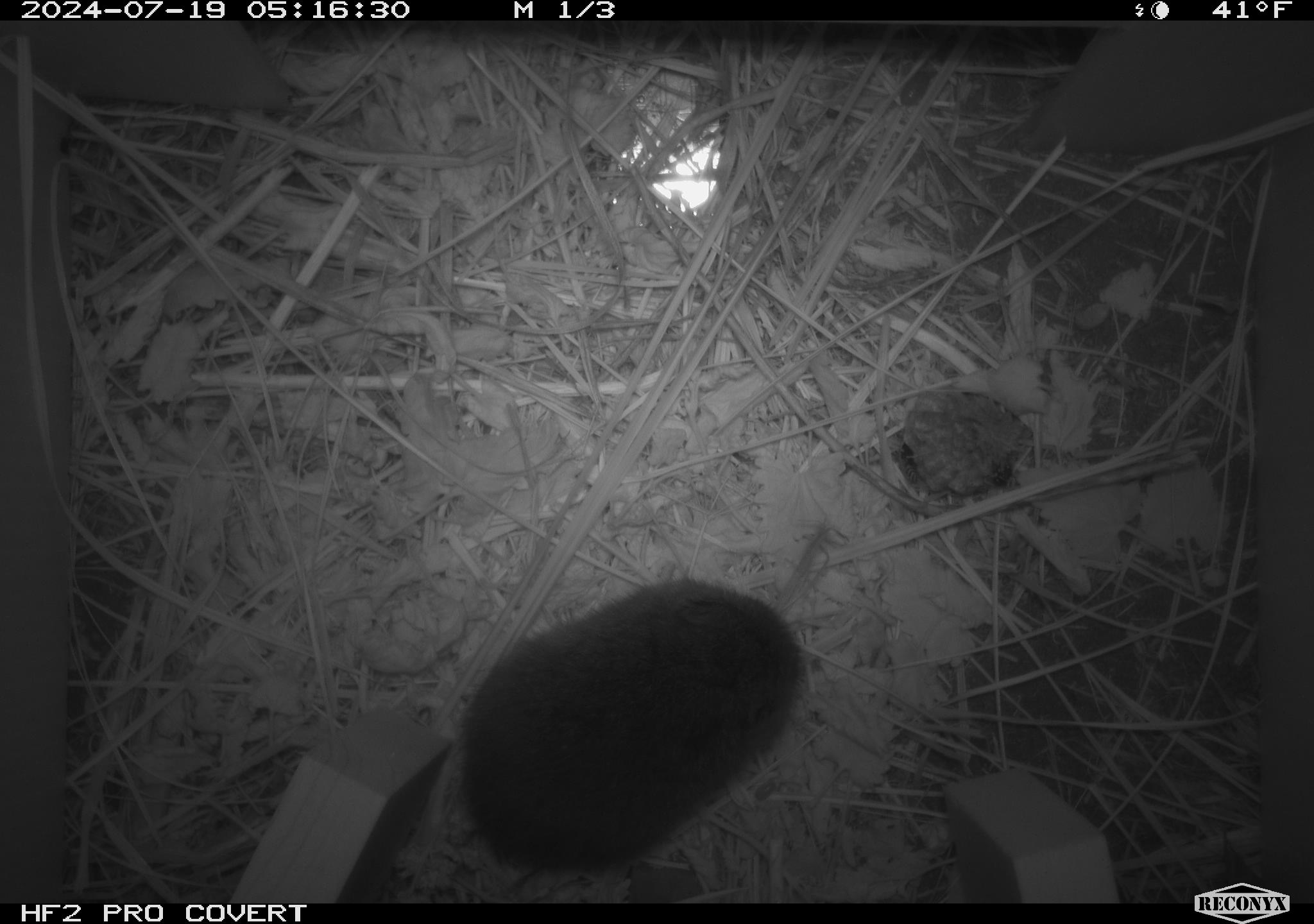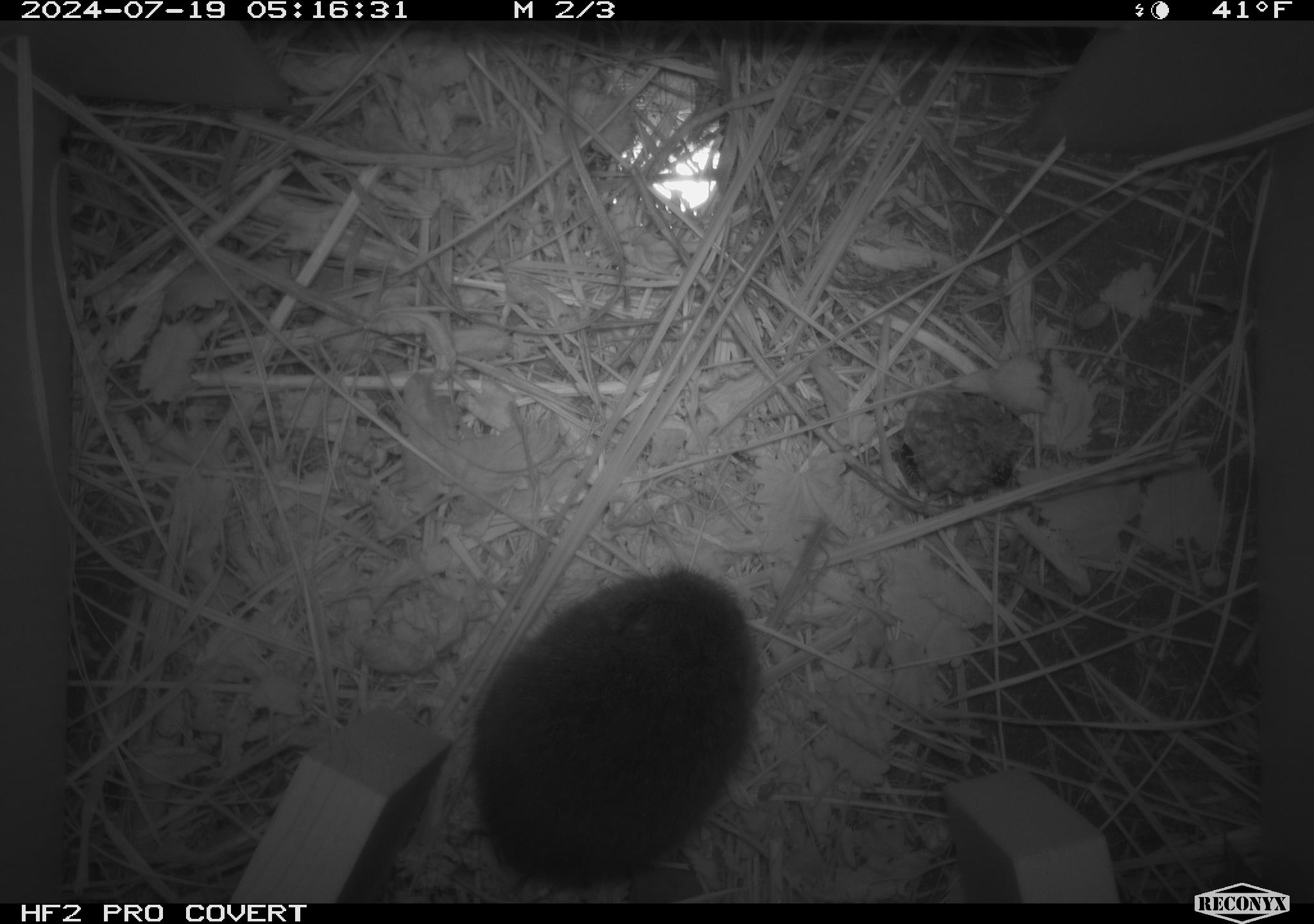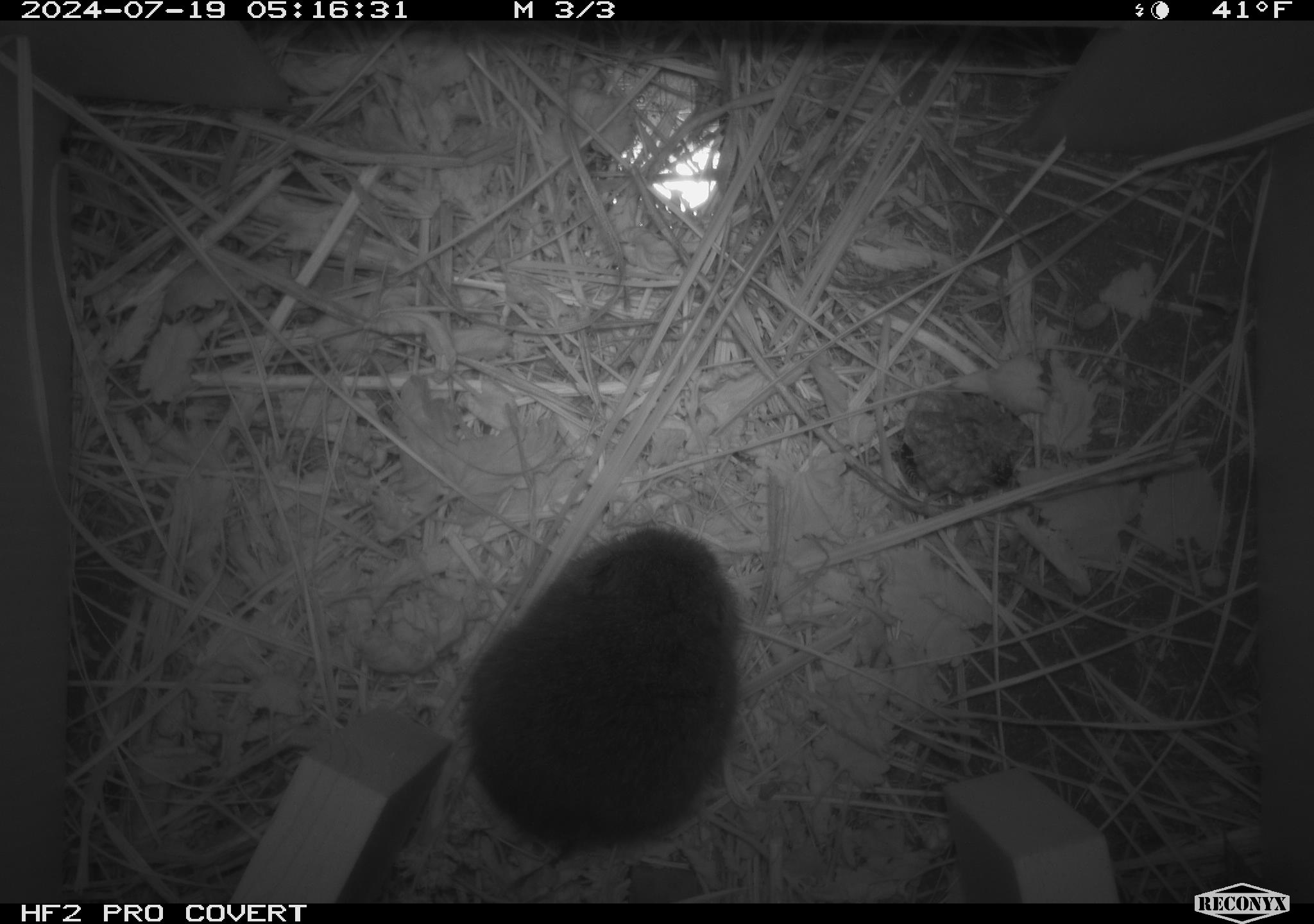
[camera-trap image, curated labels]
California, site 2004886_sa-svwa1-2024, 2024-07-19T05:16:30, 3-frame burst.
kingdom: Animalia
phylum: Arthropoda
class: Insecta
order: Hymenoptera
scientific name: Hymenoptera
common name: ants, bees, wasps, and sawflies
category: hymenoptera order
Hymenoptera order (ants, bees, wasps, and sawflies) (Hymenoptera).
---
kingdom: Animalia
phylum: Chordata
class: Mammalia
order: Rodentia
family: Cricetidae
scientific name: Arvicolinae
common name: voles, lemmings, and muskrats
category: arvicolinae subfamily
Arvicolinae subfamily (voles, lemmings, and muskrats) (Arvicolinae).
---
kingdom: Animalia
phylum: Arthropoda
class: Malacostraca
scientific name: Malacostraca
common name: amphipods, crabs, isopods, krill, lobsters and shrimps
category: malacostracan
Malacostracan (amphipods, crabs, isopods, krill, lobsters and shrimps) (Malacostraca).